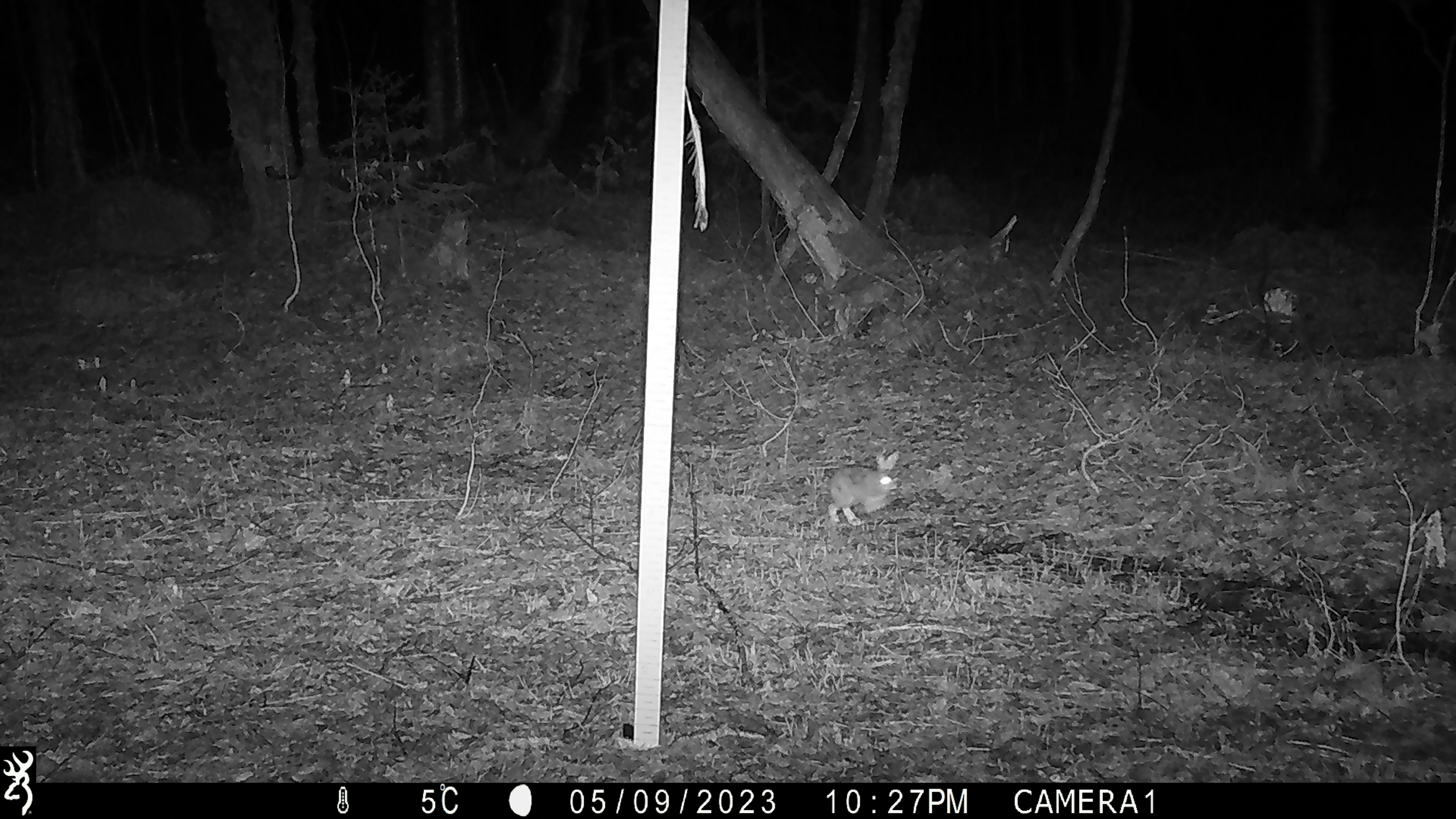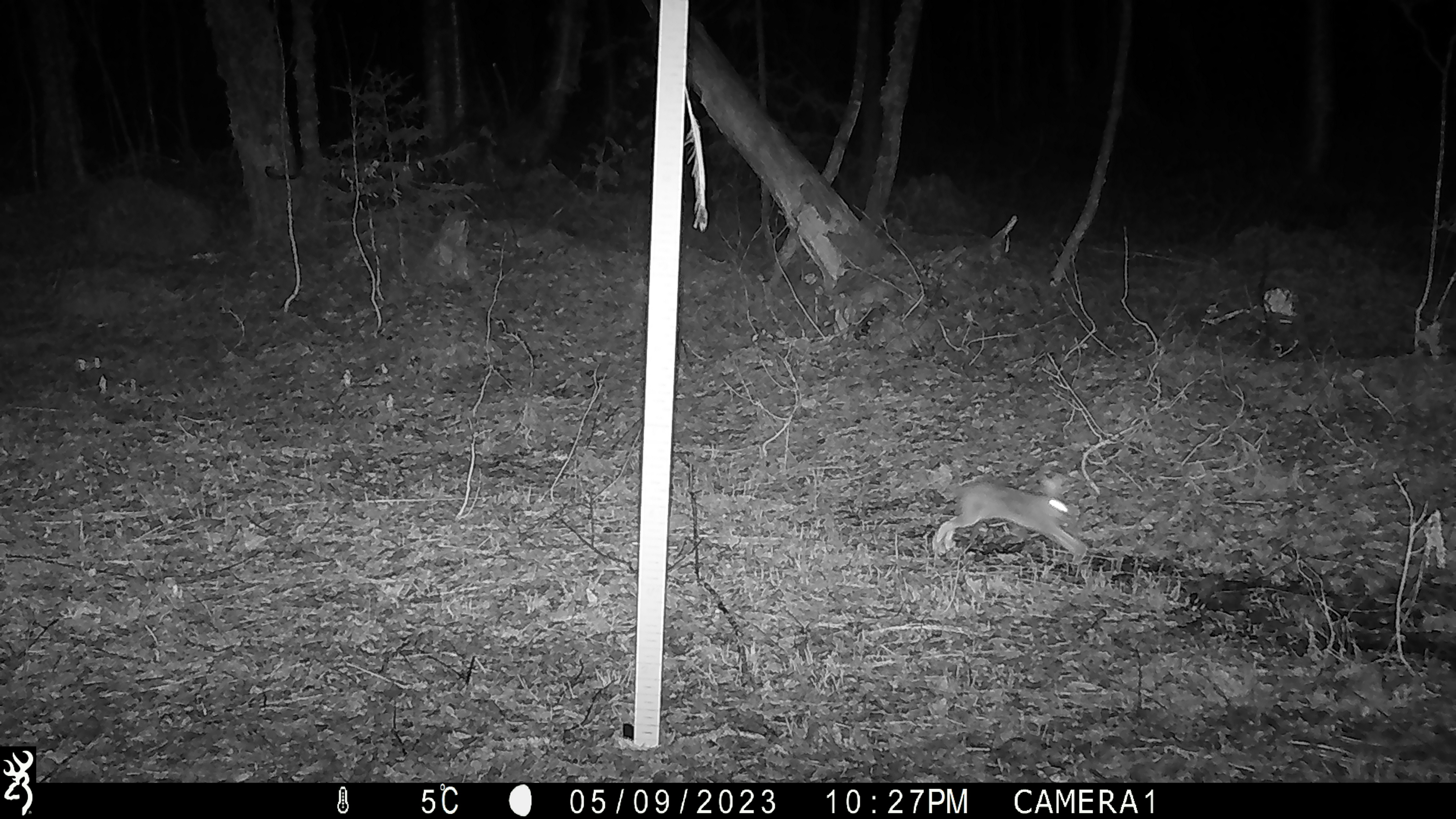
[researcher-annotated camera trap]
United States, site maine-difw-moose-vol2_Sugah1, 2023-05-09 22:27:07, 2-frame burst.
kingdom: Animalia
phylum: Chordata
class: Mammalia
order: Lagomorpha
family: Leporidae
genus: Lepus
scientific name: Lepus americanus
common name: snowshoe hare